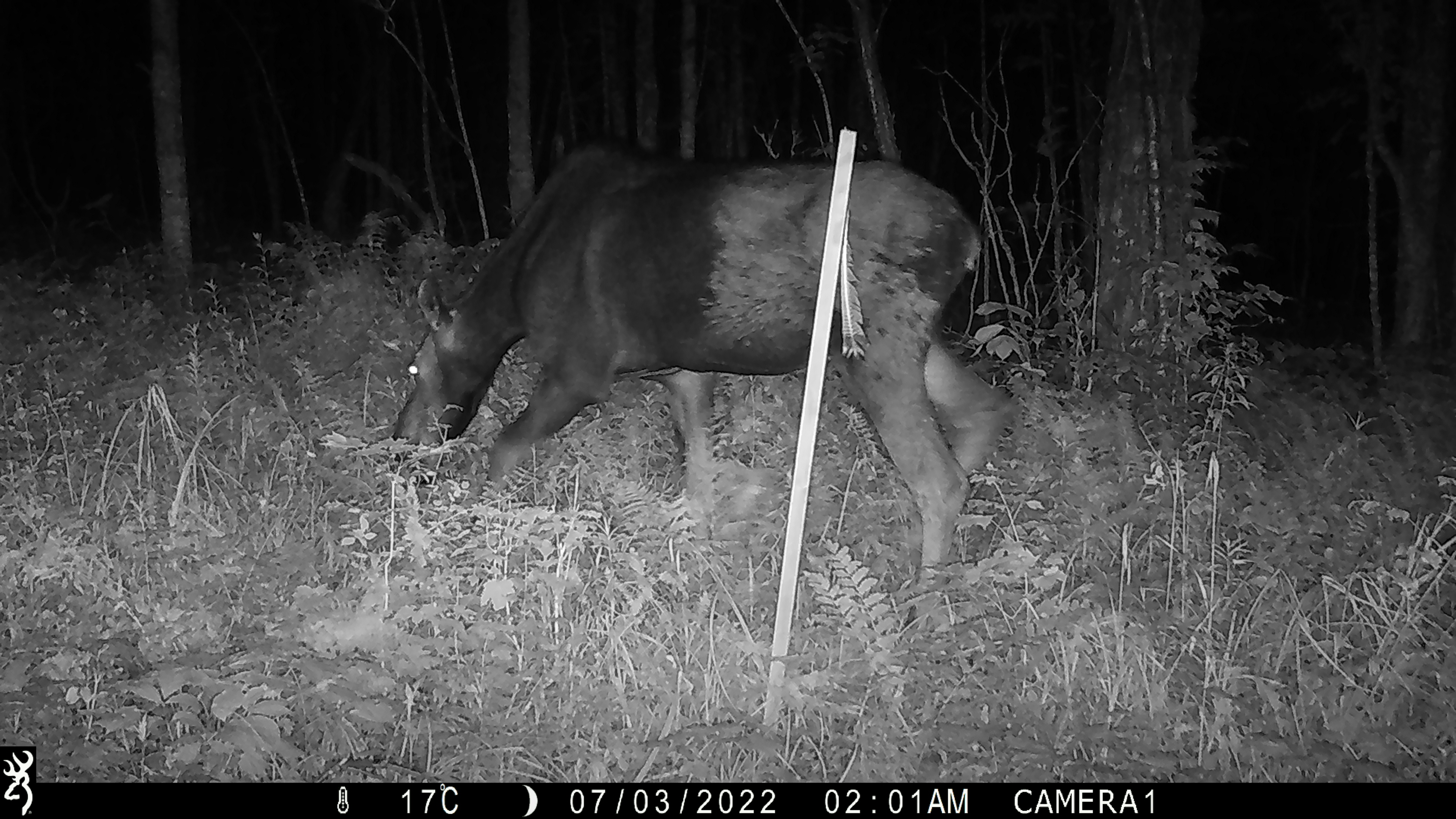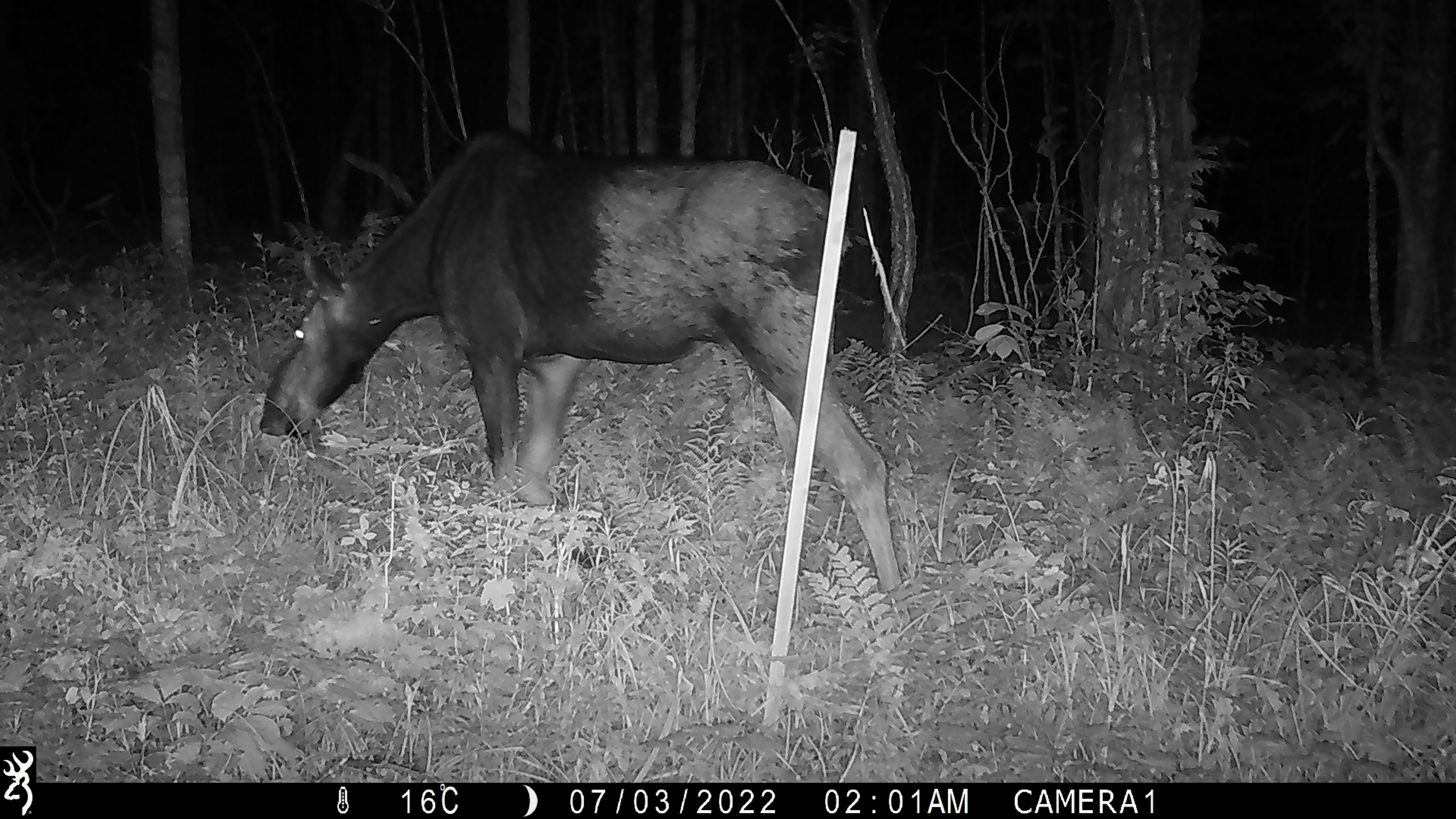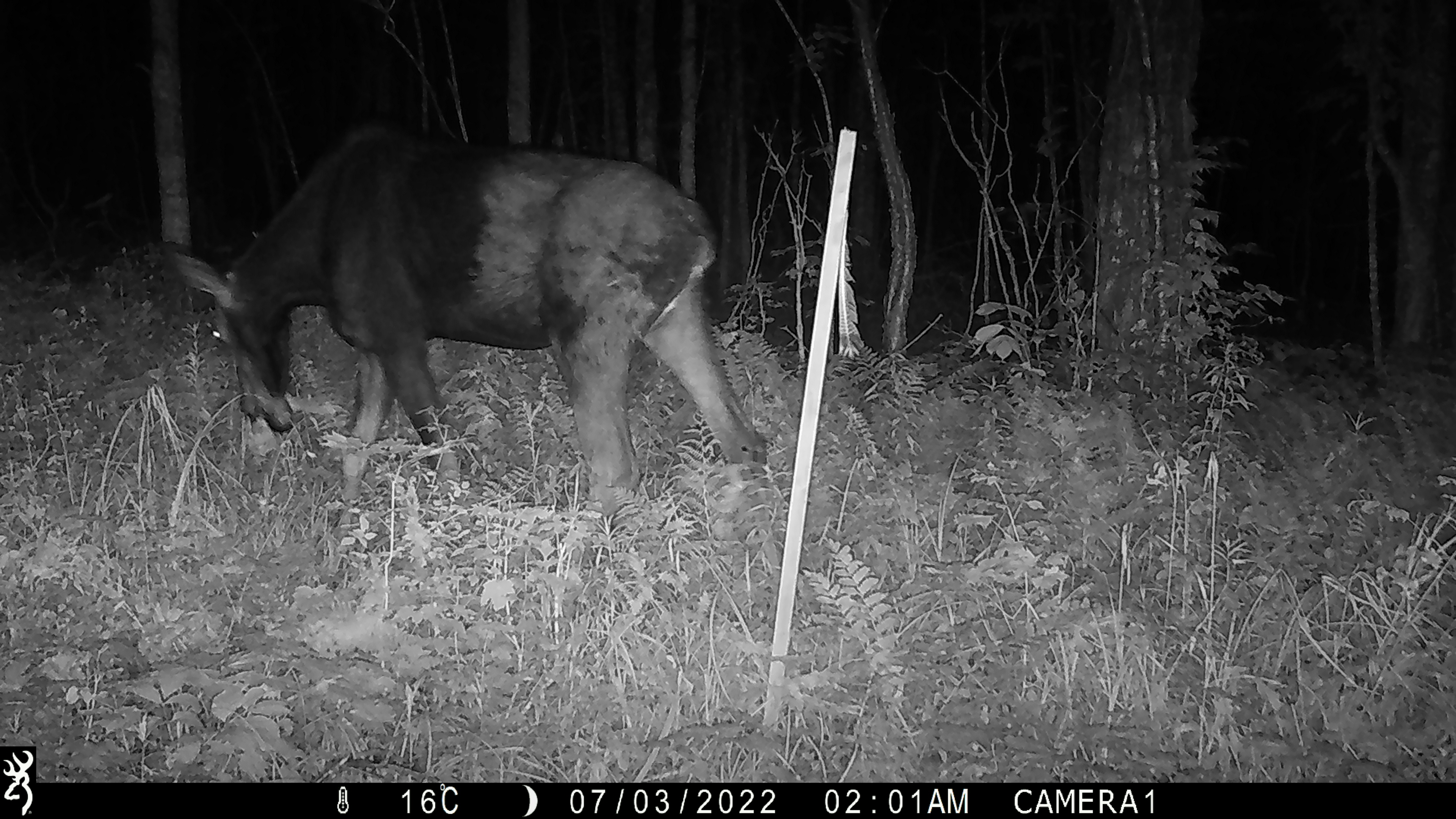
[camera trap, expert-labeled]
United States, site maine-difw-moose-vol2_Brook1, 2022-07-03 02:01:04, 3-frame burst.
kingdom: Animalia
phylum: Chordata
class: Mammalia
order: Artiodactyla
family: Cervidae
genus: Alces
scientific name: Alces alces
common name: moose